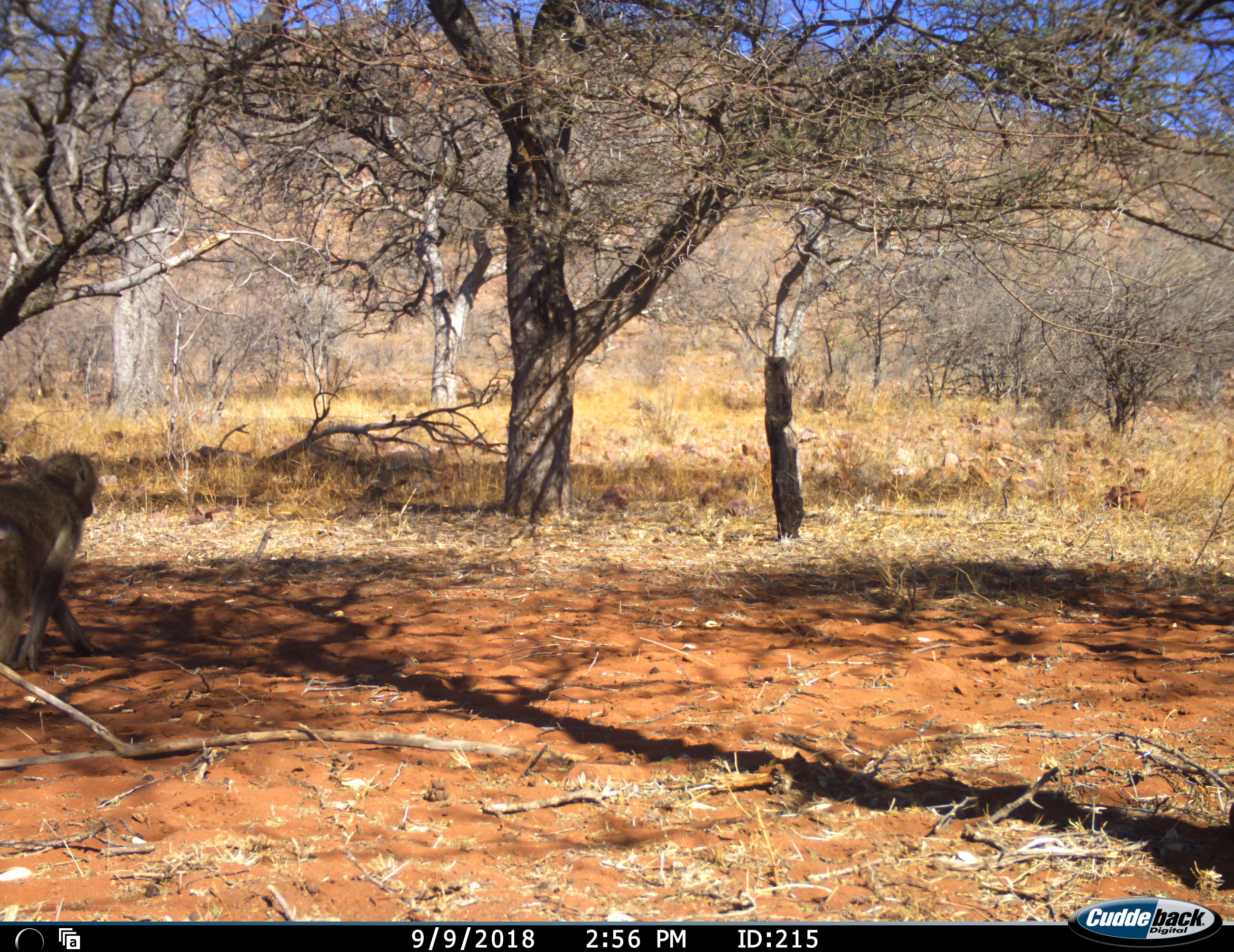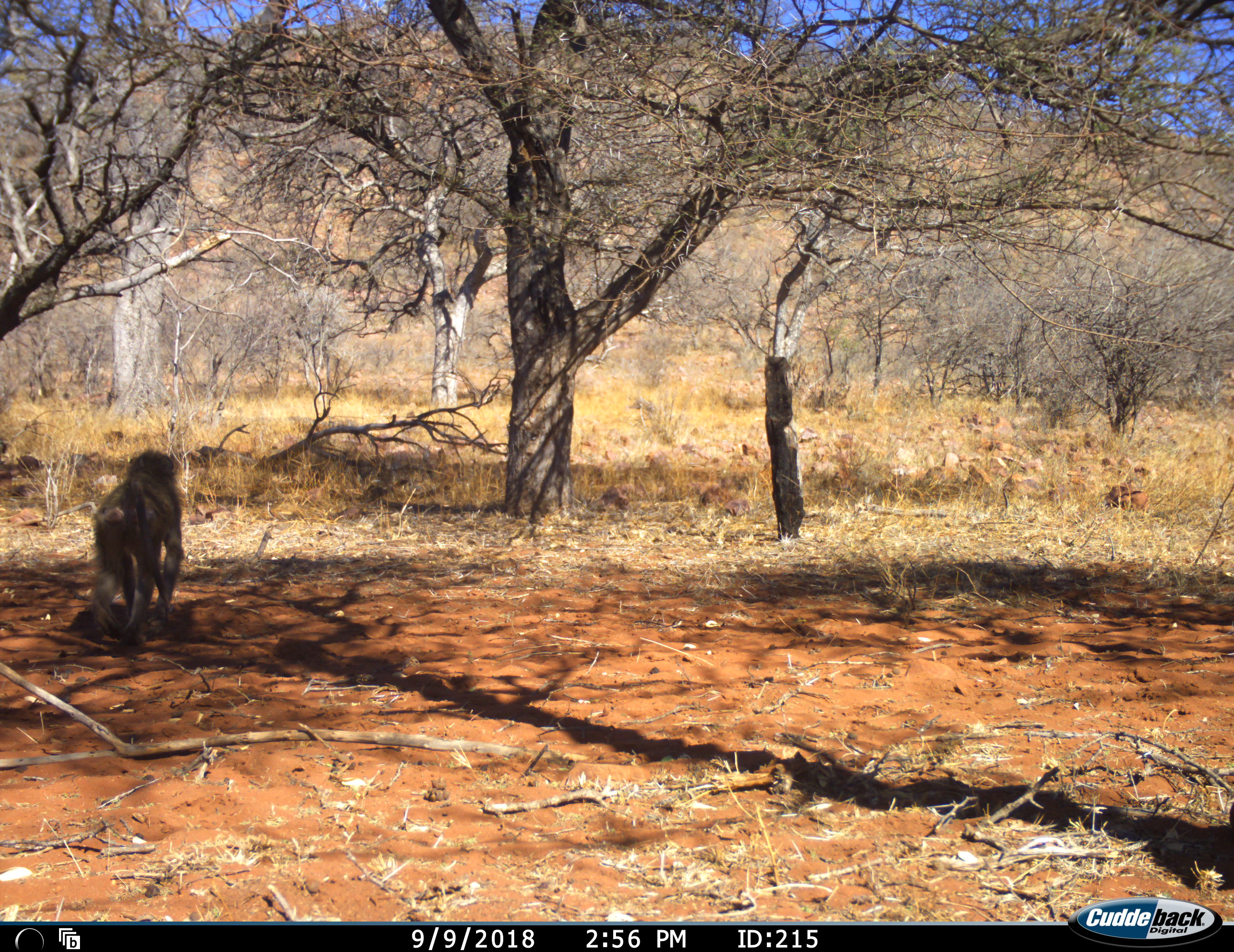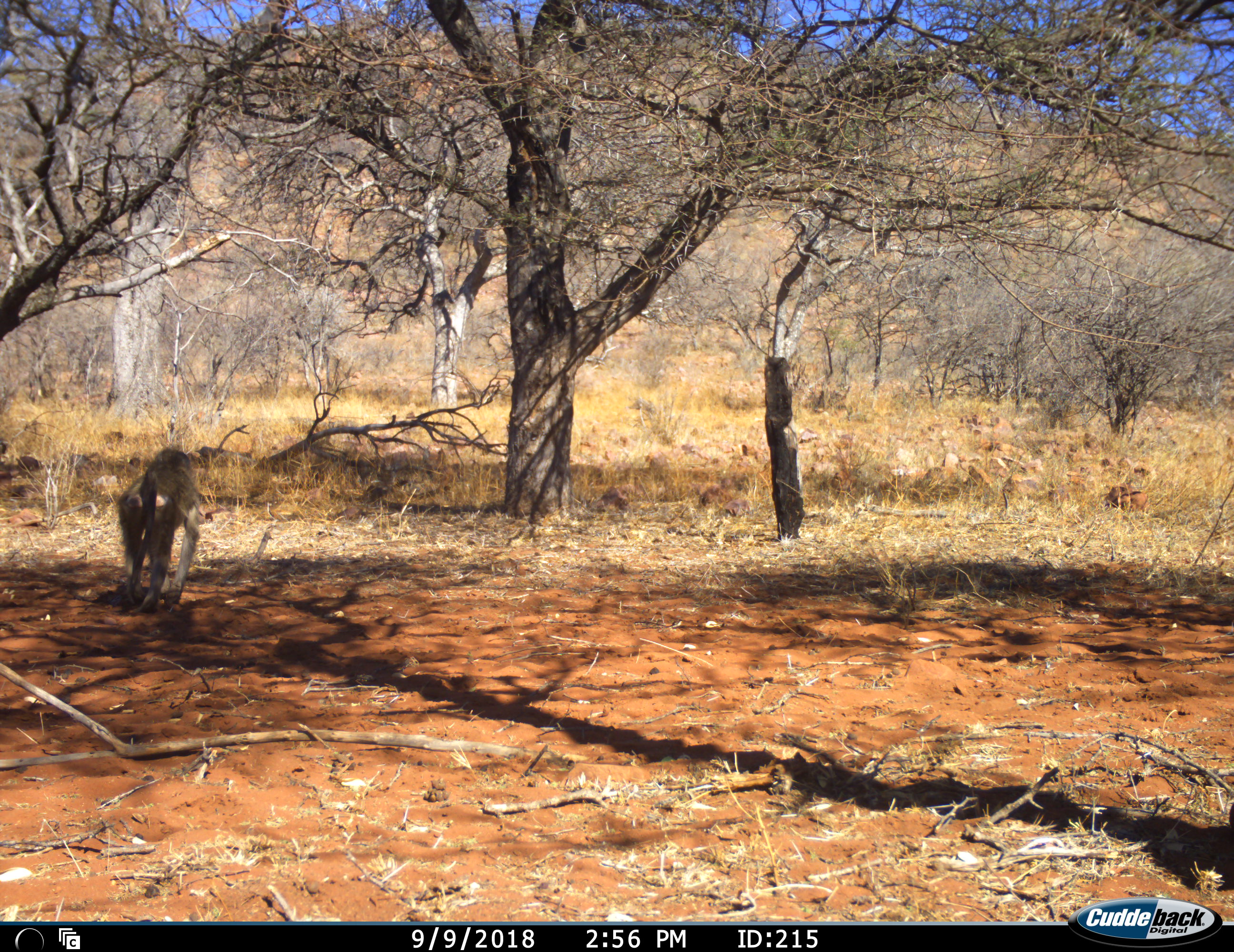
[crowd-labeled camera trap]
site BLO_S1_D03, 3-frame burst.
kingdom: Animalia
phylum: Chordata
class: Mammalia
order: Primates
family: Cercopithecidae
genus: Papio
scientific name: Papio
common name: baboon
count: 1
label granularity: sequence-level